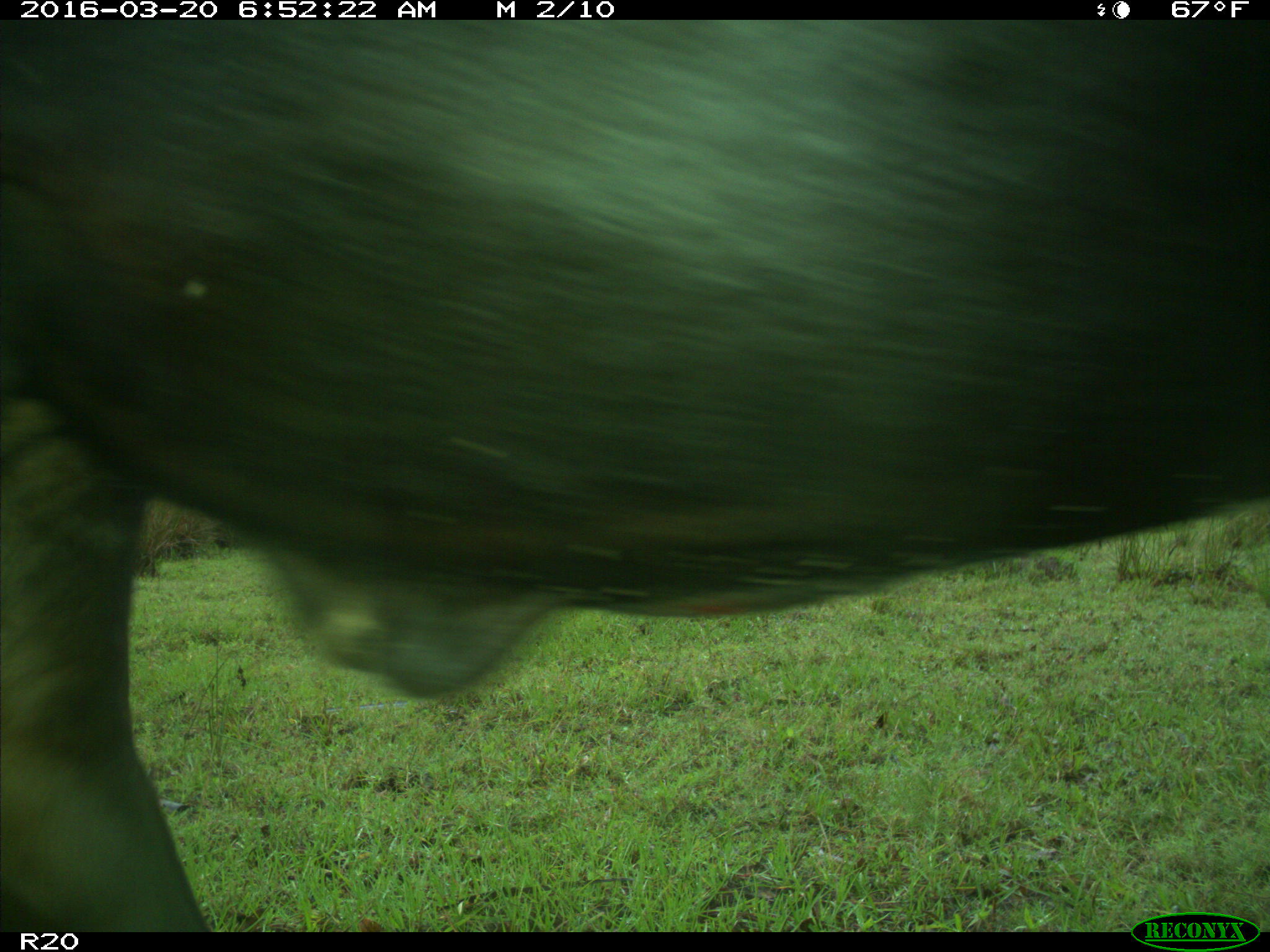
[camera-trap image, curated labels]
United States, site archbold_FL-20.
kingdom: Animalia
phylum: Chordata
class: Mammalia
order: Artiodactyla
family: Bovidae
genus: Bos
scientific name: Bos taurus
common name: domestic cow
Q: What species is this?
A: Bos taurus (domestic cow).